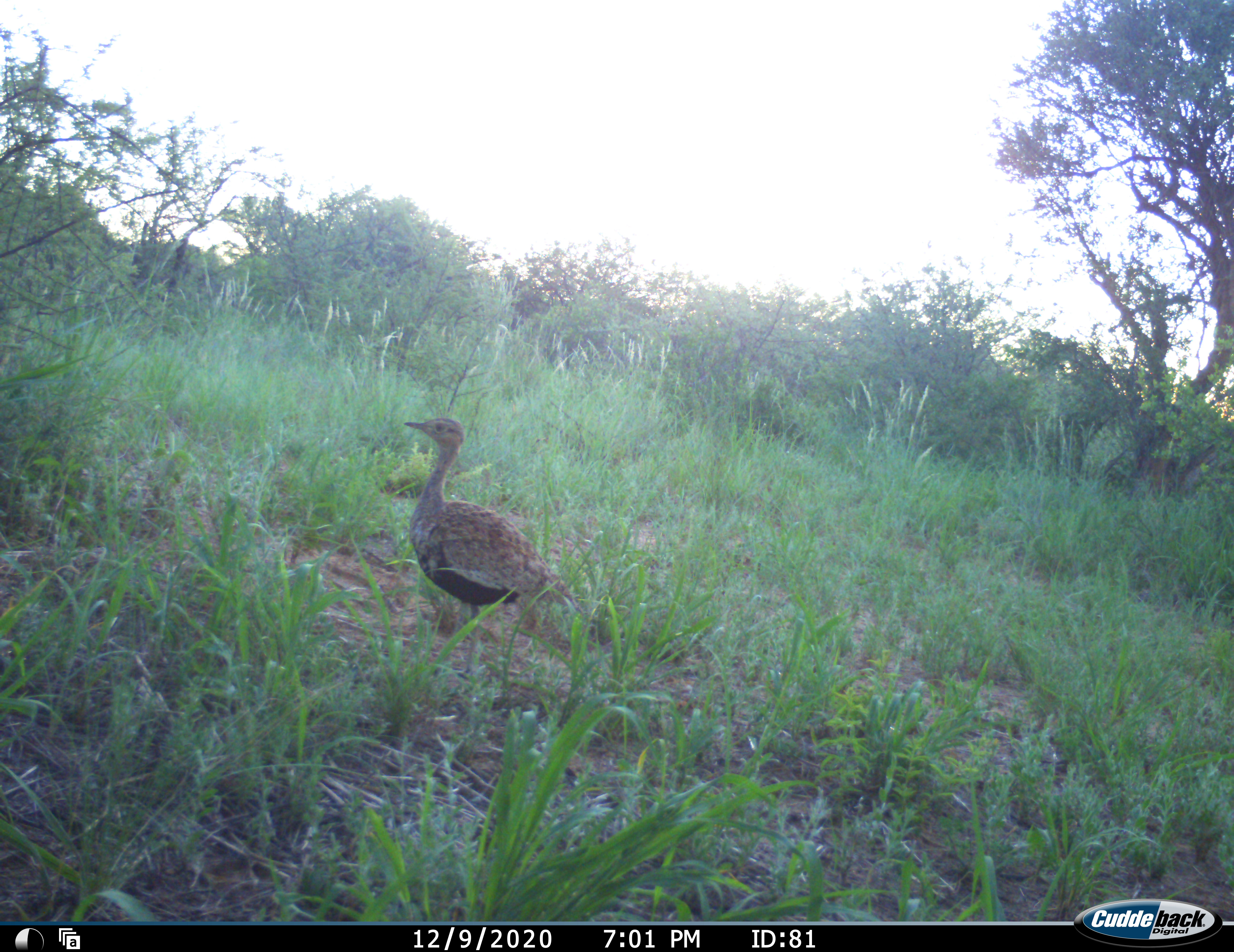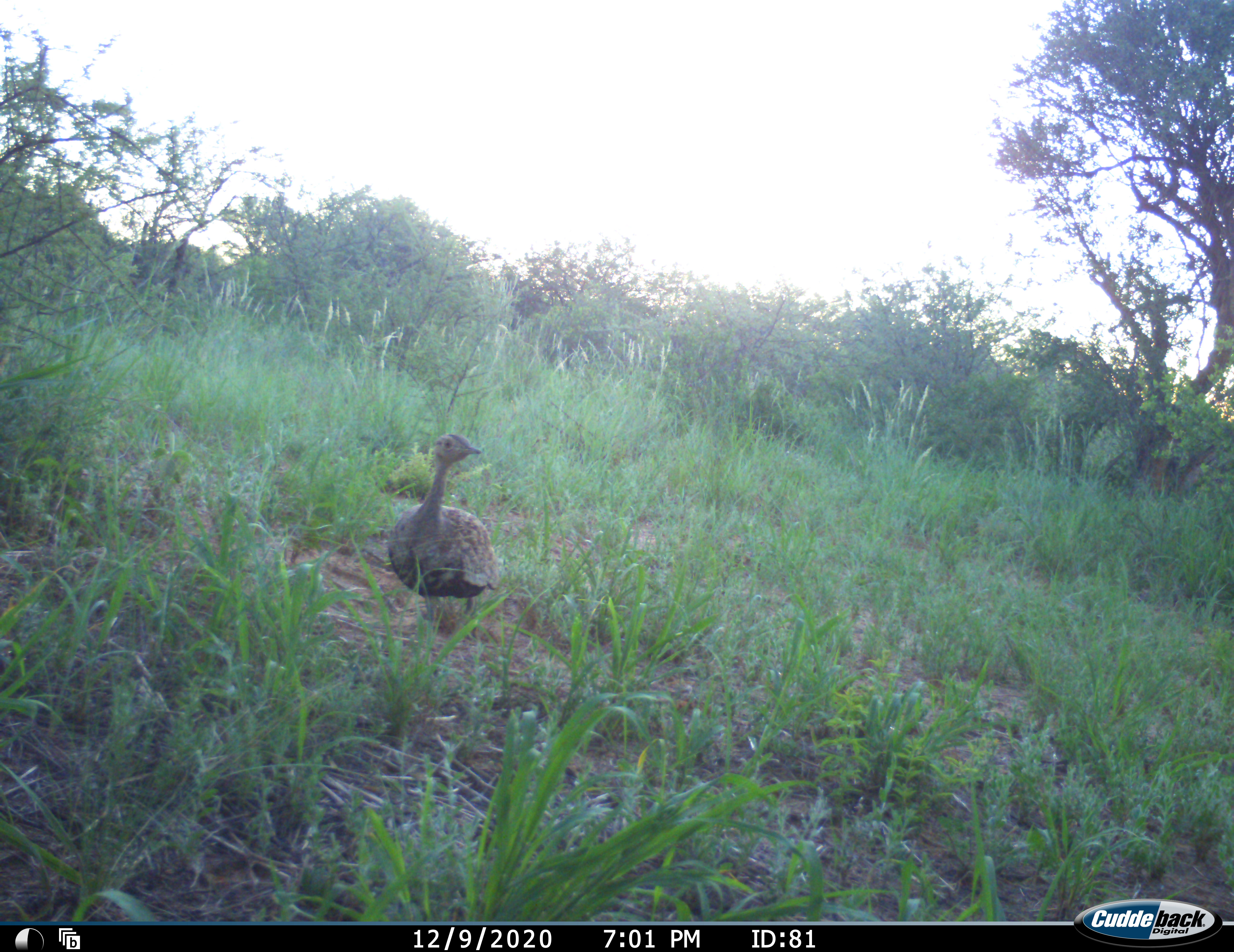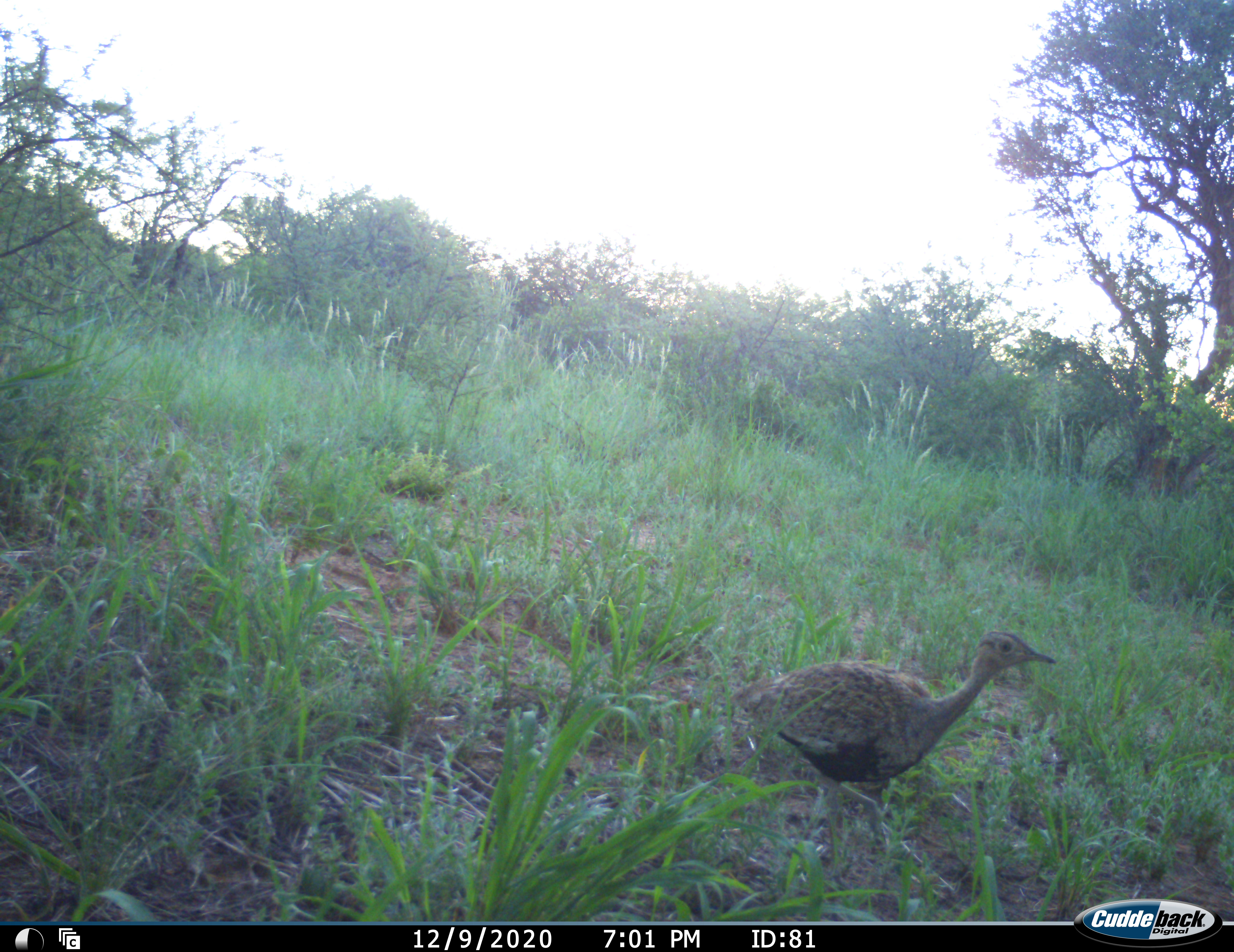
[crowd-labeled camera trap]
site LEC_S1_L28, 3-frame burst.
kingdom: Animalia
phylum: Chordata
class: Aves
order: Otidiformes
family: Otididae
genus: Lissotis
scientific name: Lissotis melanogaster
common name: black-bellied bustard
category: bustardblackbellied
Bustardblackbellied (black-bellied bustard) (Lissotis melanogaster), count 1. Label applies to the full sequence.